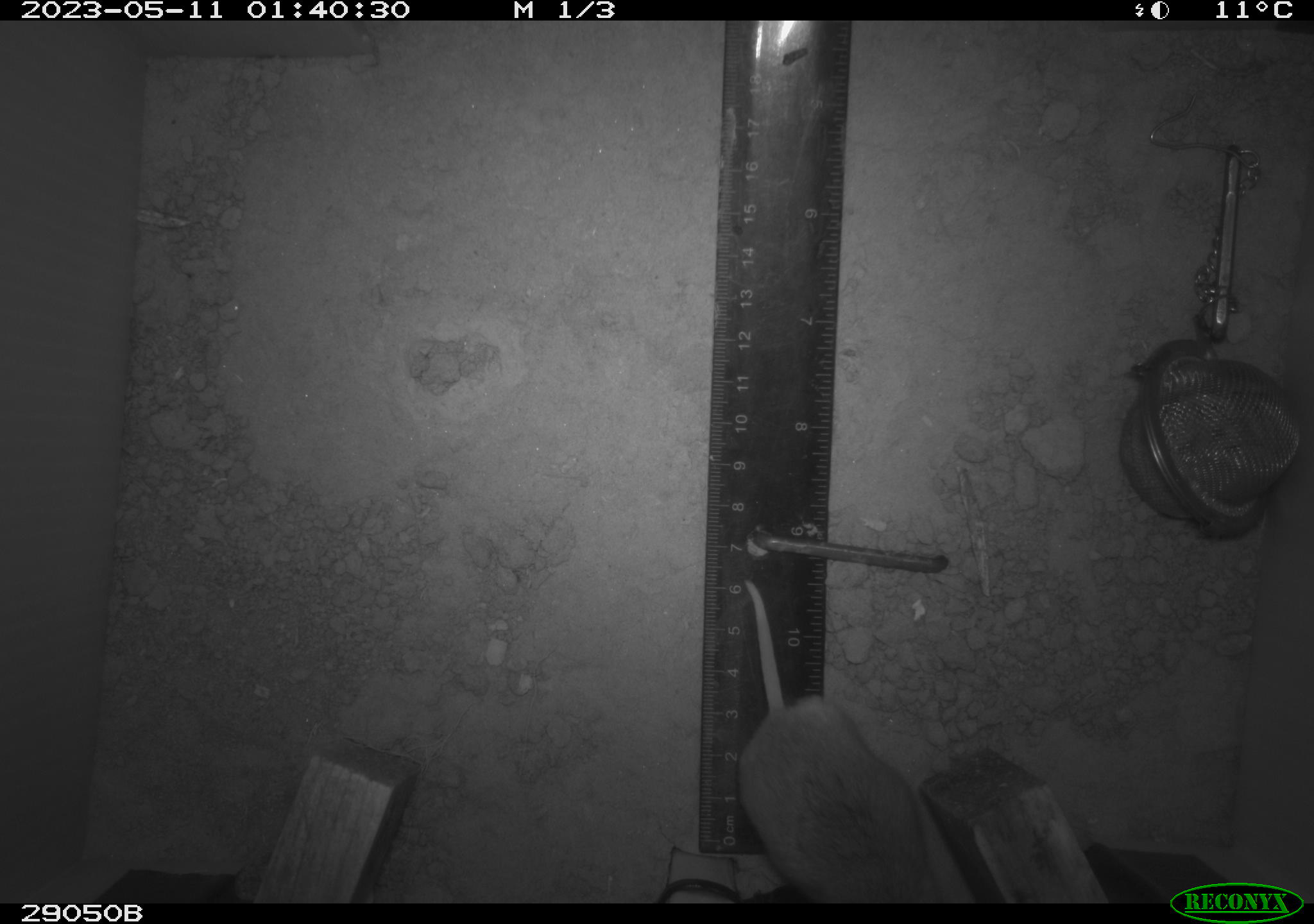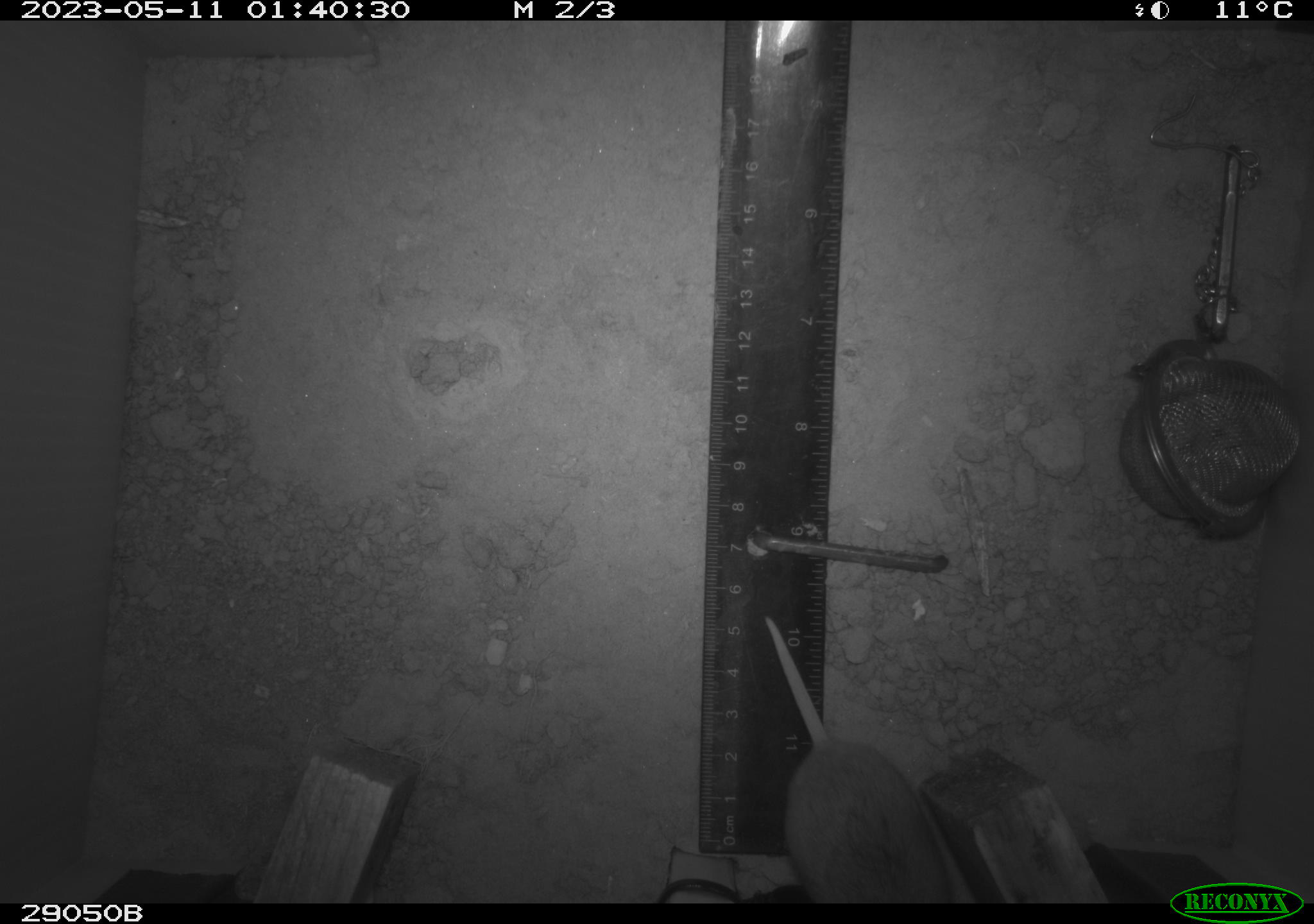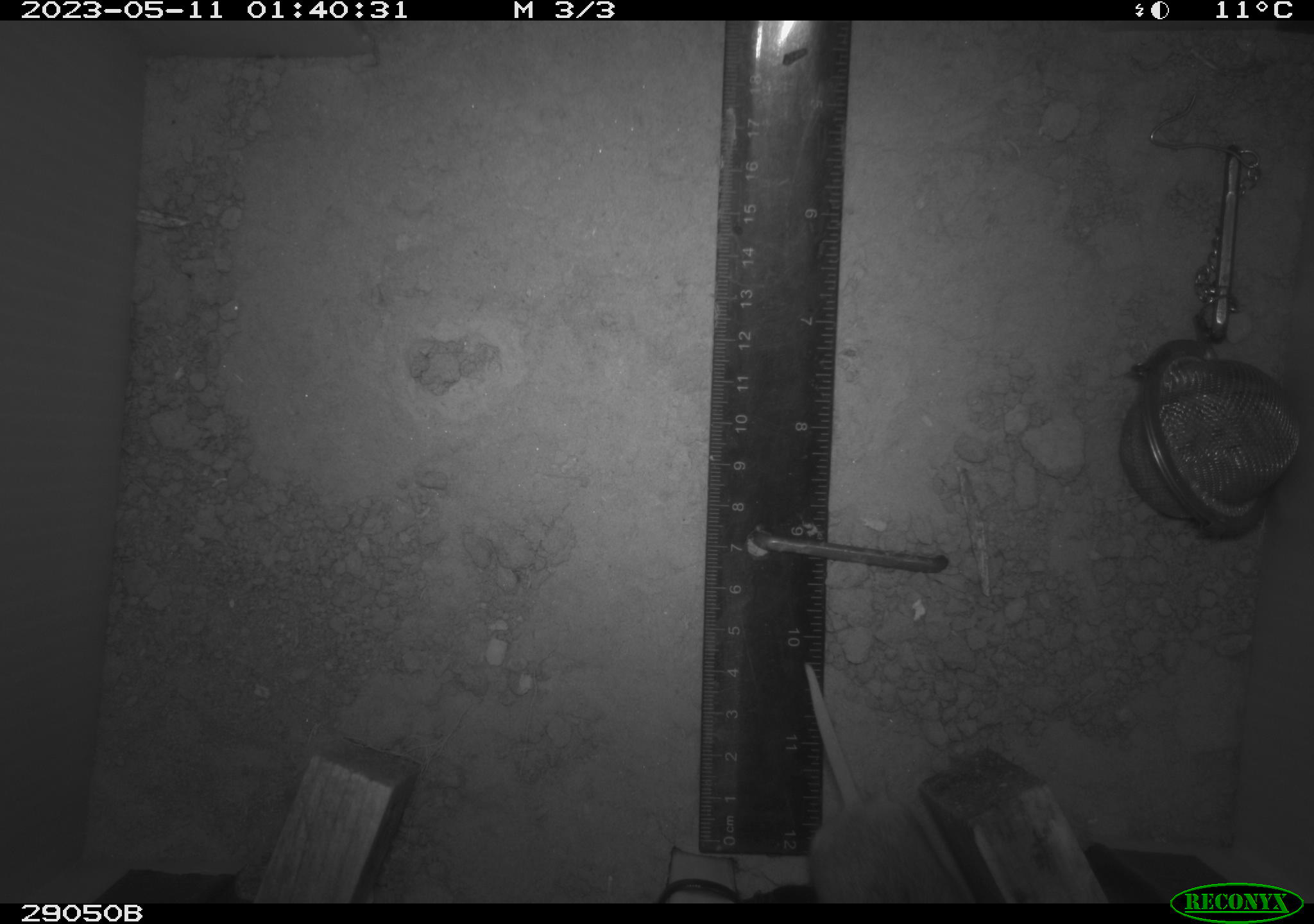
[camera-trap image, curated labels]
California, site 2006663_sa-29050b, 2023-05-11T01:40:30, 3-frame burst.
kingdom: Animalia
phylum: Chordata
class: Mammalia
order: Rodentia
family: Cricetidae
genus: Peromyscus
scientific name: Peromyscus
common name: deer mice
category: peromyscus species